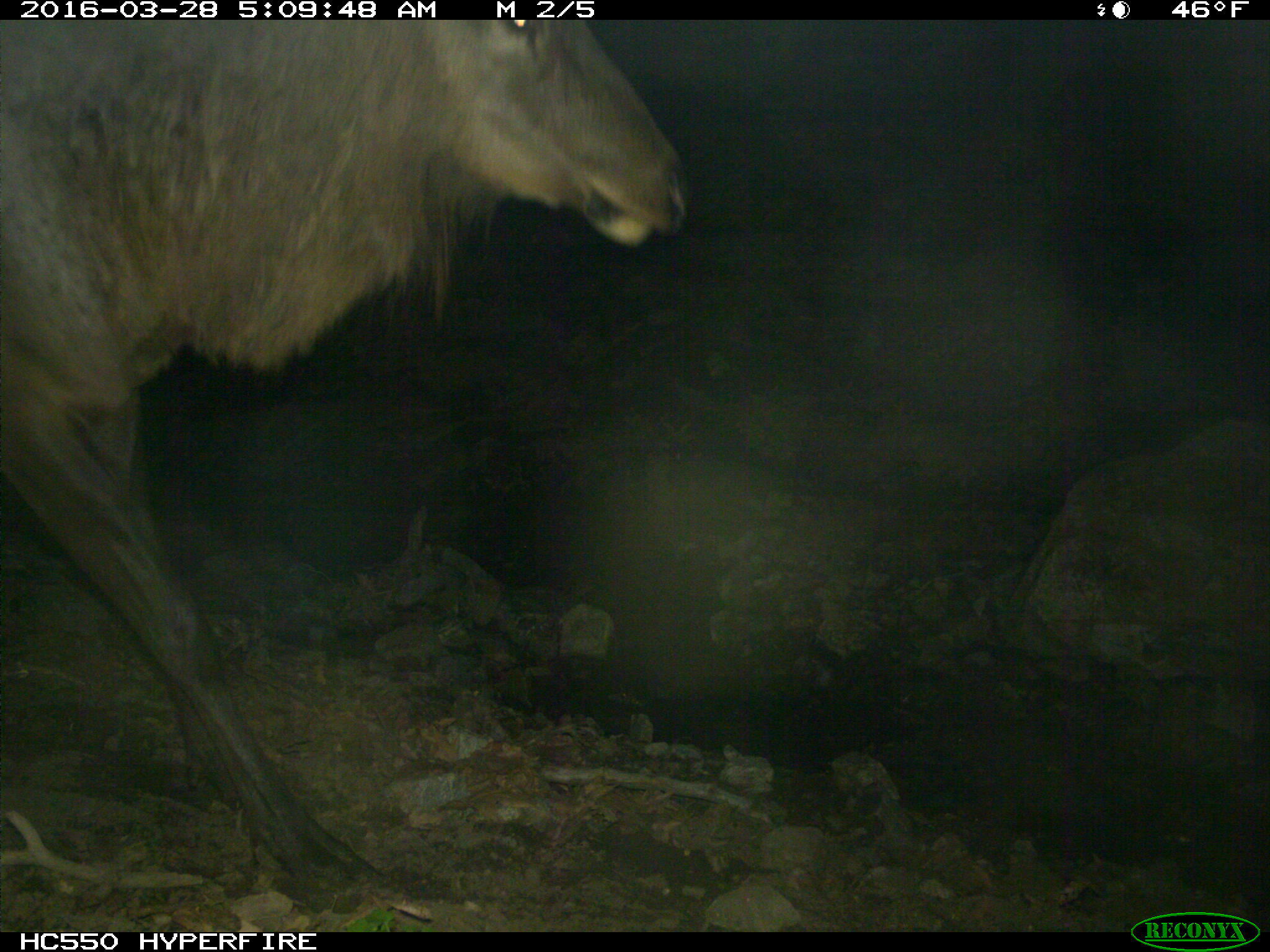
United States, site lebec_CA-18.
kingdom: Animalia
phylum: Chordata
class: Mammalia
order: Artiodactyla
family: Cervidae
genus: Cervus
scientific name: Cervus canadensis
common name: elk